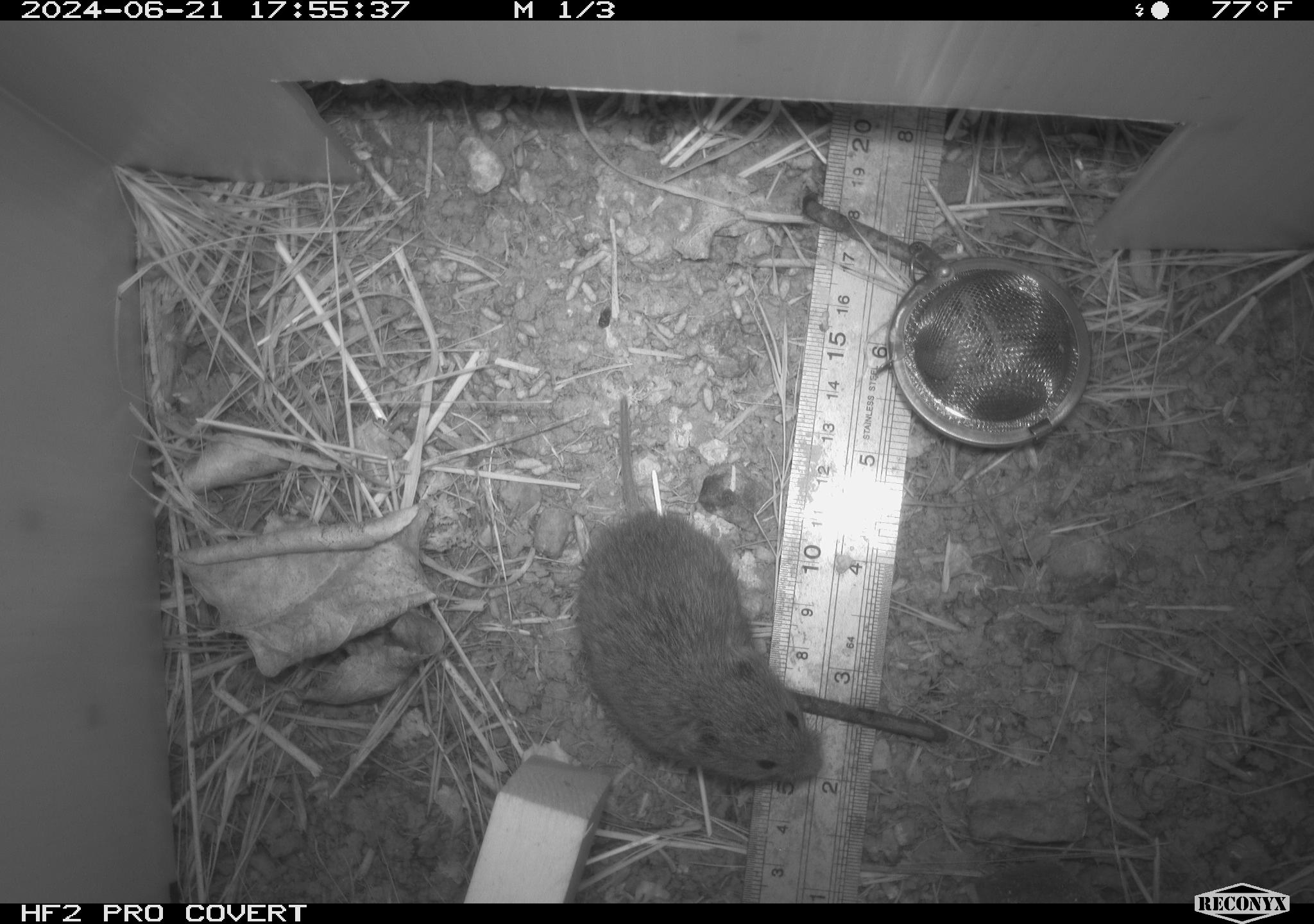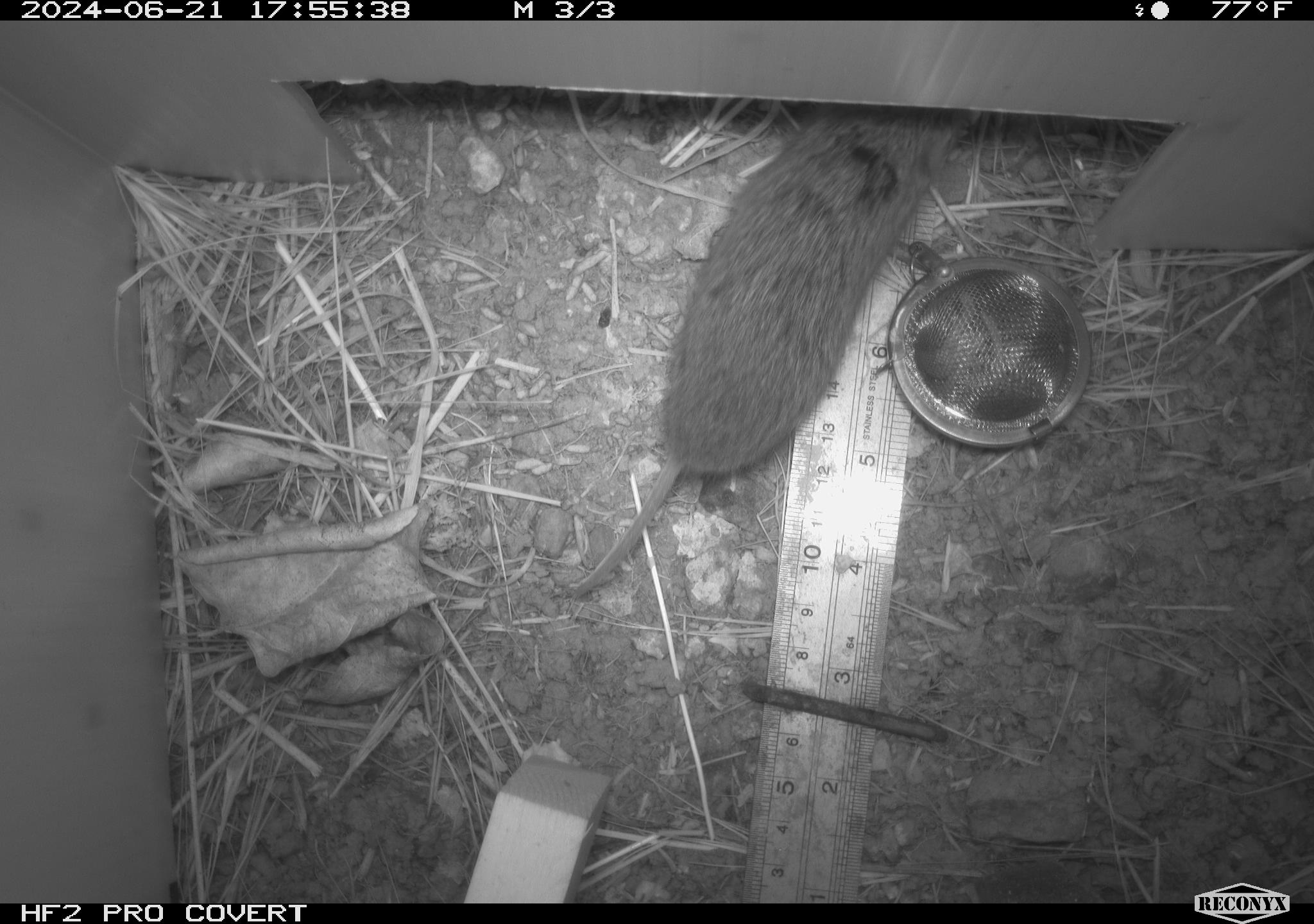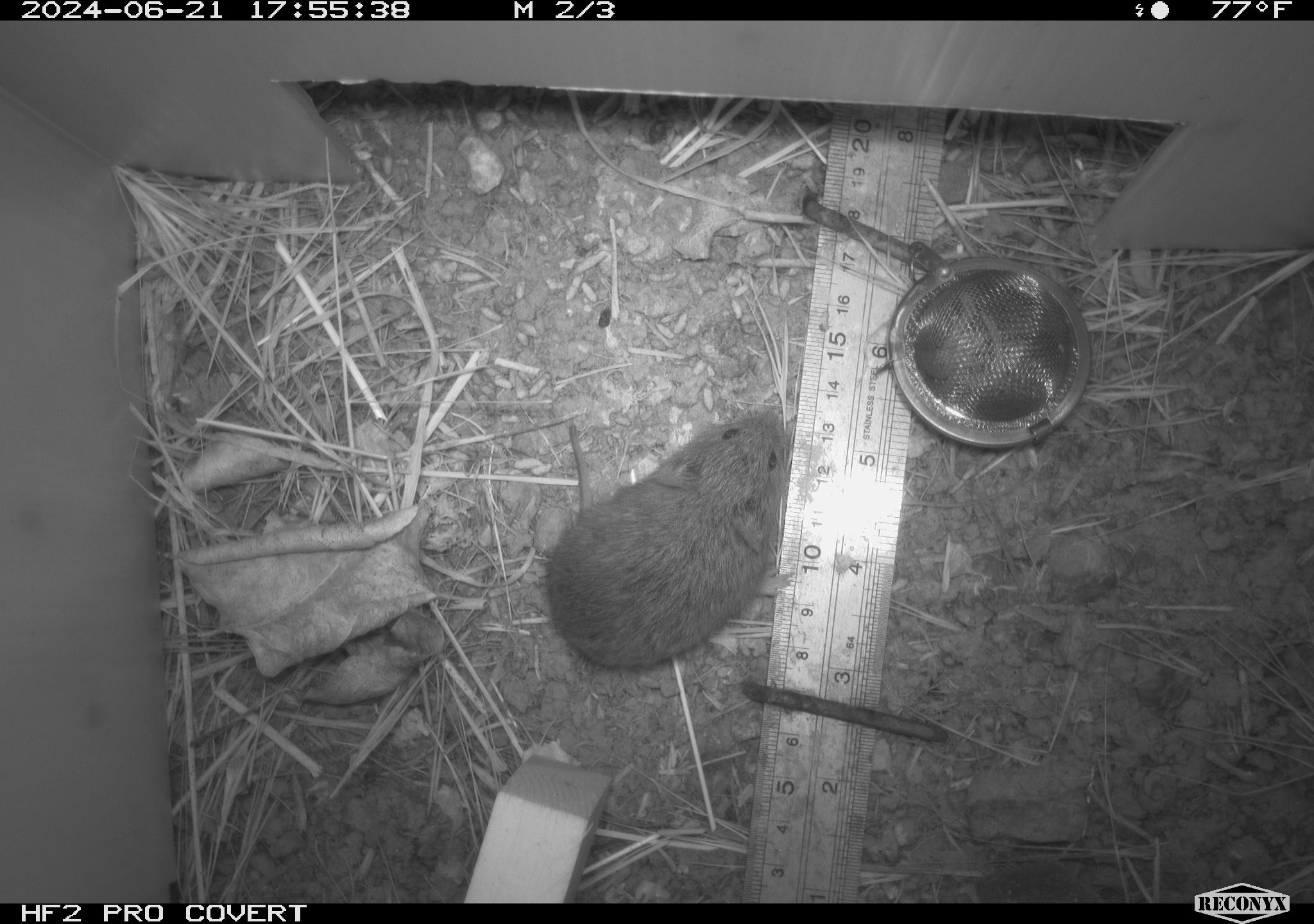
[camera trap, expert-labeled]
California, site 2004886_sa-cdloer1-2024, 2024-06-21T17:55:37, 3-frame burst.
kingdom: Animalia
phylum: Chordata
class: Mammalia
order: Rodentia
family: Cricetidae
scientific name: Arvicolinae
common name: voles, lemmings, and muskrats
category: arvicolinae subfamily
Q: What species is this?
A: Arvicolinae subfamily (voles, lemmings, and muskrats) (Arvicolinae).